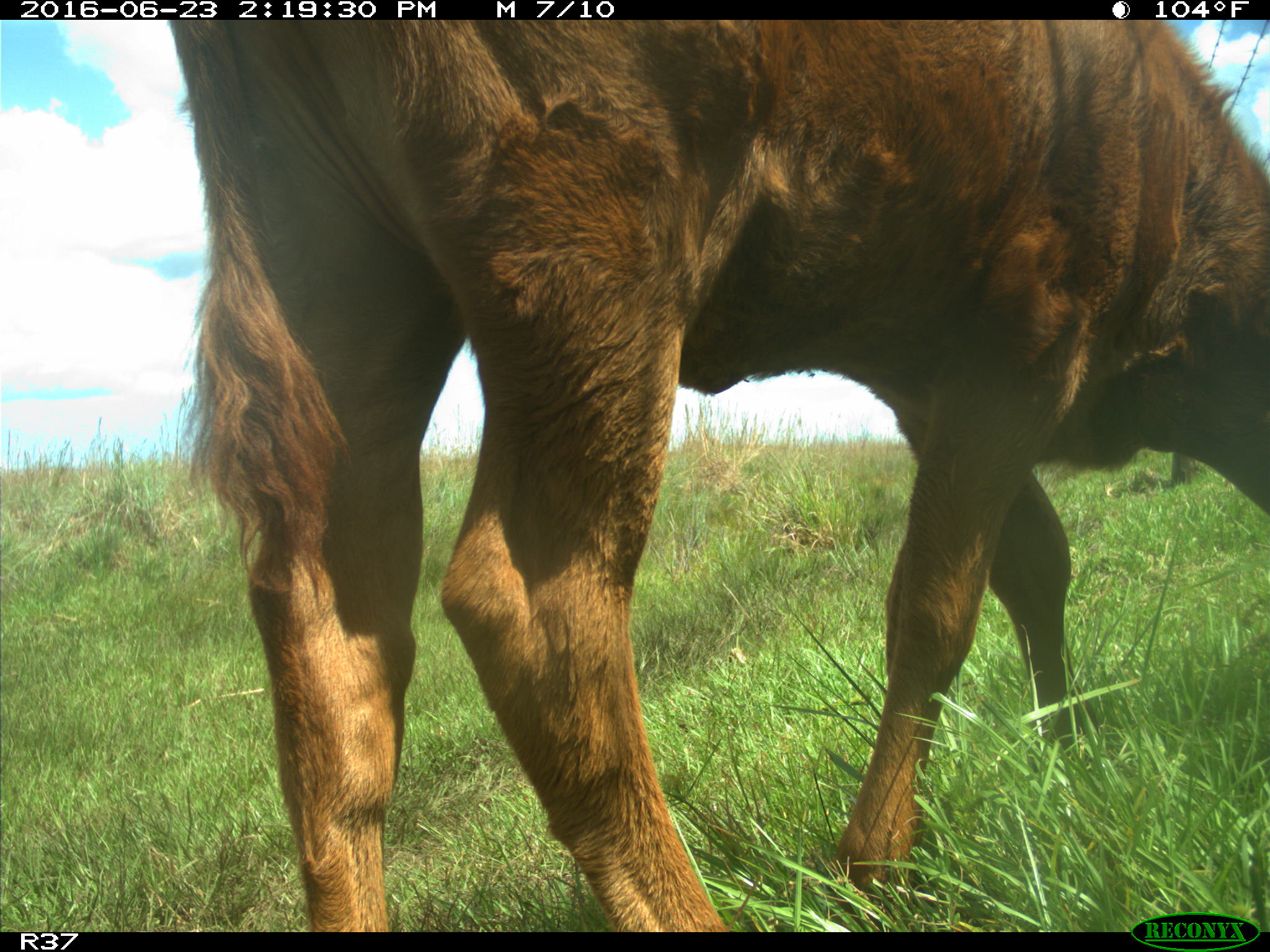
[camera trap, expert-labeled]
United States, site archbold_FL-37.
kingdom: Animalia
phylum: Chordata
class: Mammalia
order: Artiodactyla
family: Bovidae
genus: Bos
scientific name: Bos taurus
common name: domestic cow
Bos taurus (domestic cow).